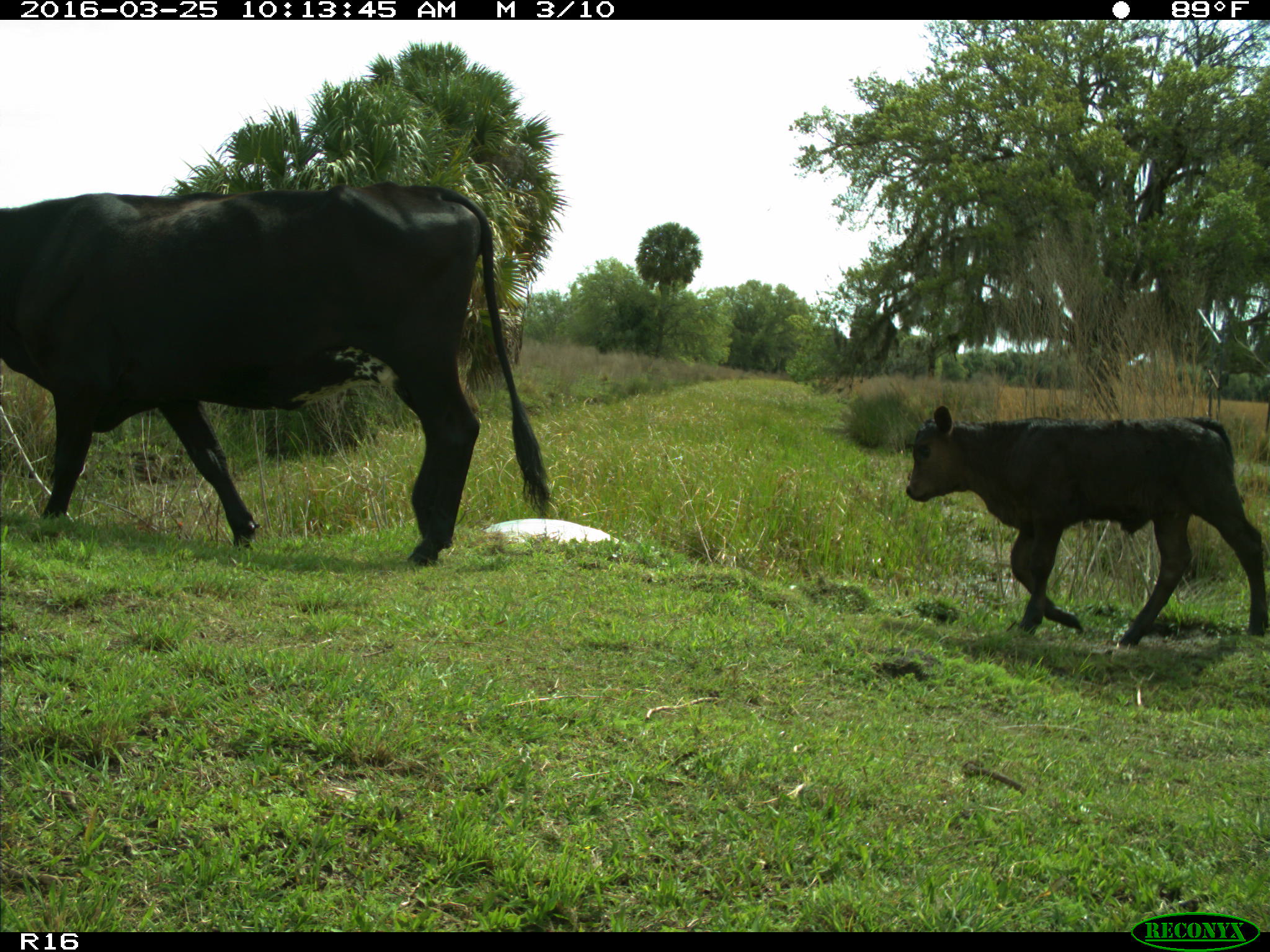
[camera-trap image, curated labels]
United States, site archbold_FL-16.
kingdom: Animalia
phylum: Chordata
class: Mammalia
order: Artiodactyla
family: Bovidae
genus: Bos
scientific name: Bos taurus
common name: domestic cow